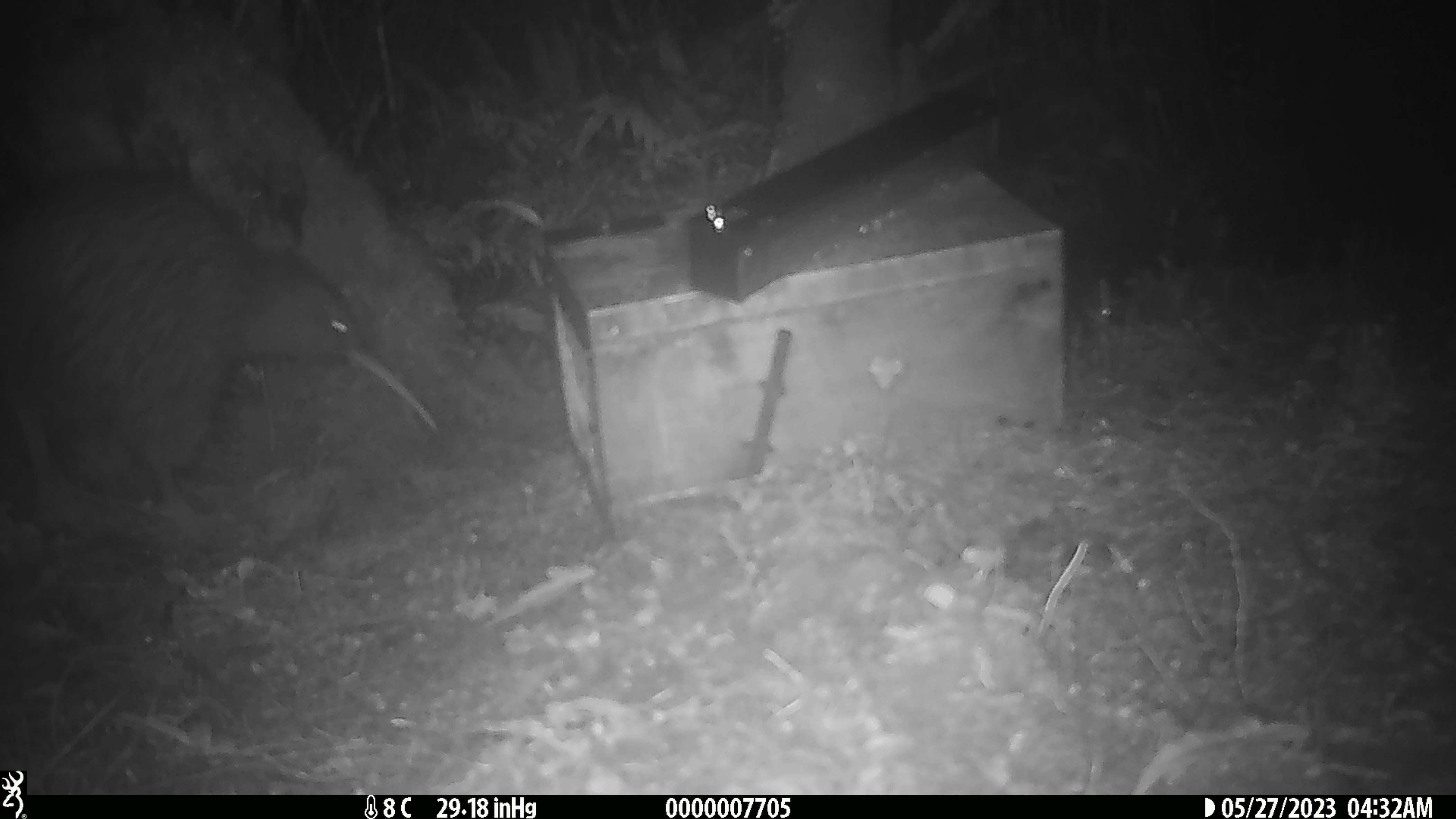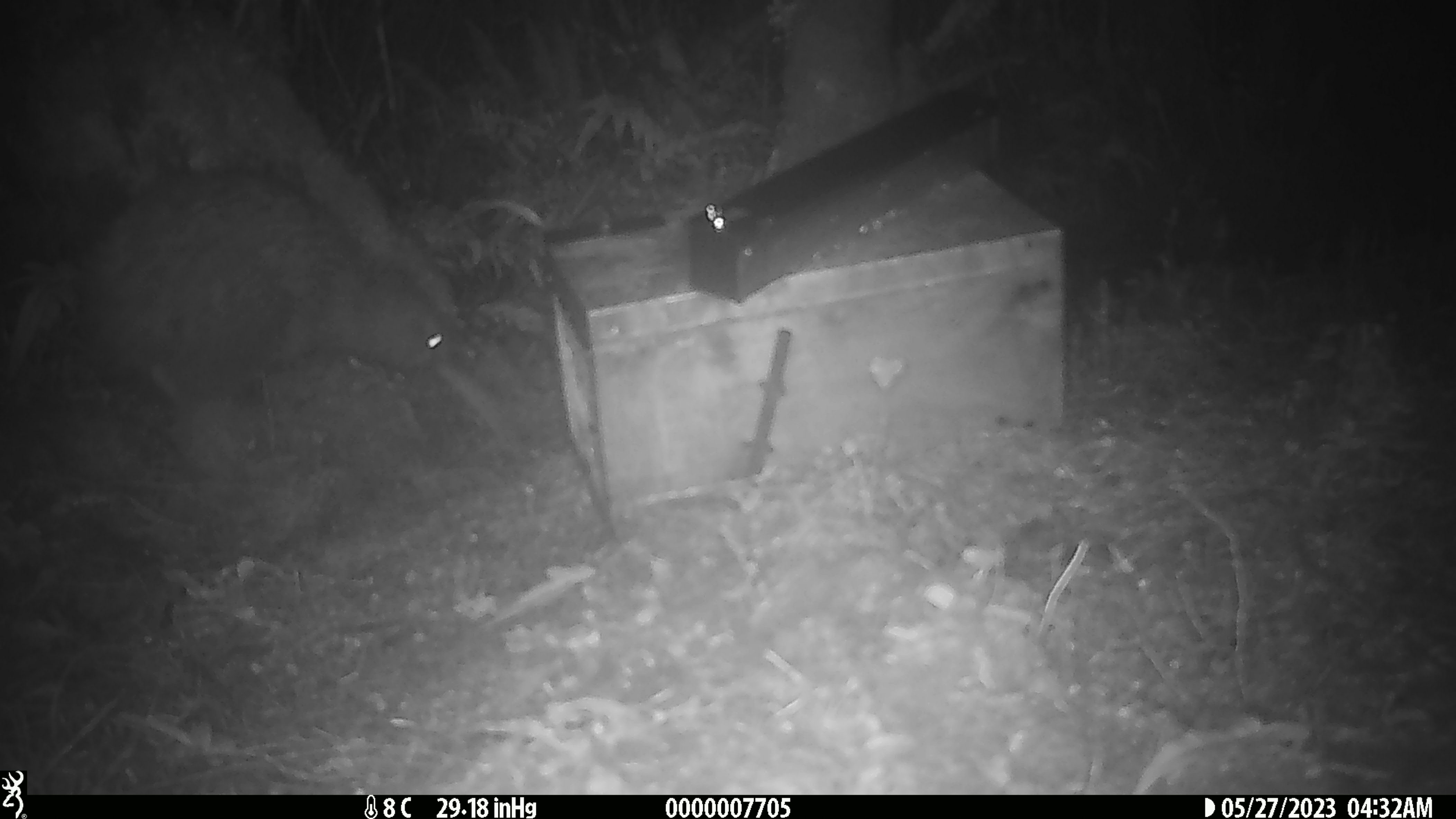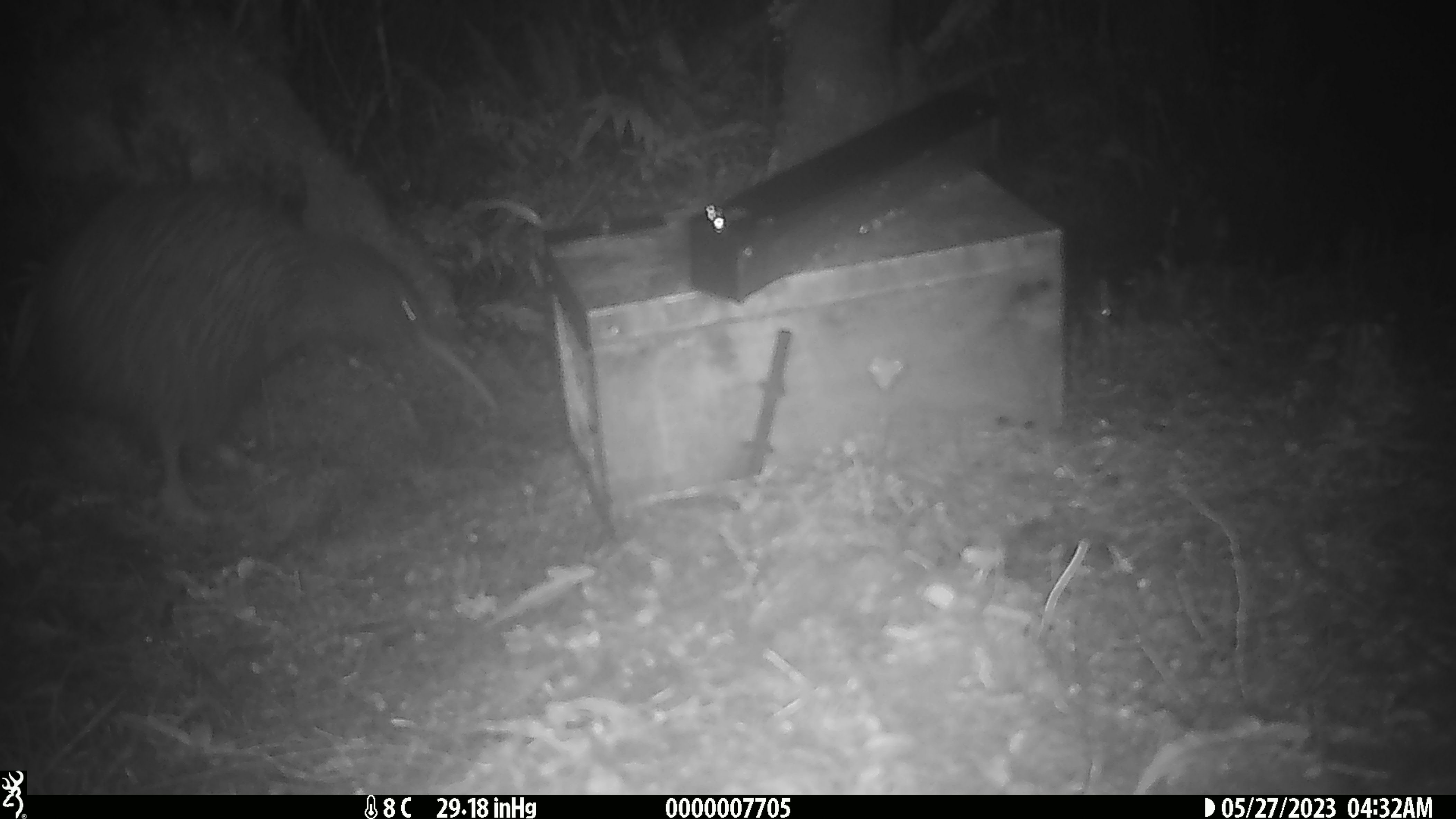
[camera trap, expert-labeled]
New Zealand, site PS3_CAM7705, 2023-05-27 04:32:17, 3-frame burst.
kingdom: Animalia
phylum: Chordata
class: Aves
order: Apterygiformes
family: Apterygidae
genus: Apteryx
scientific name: Apteryx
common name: kiwi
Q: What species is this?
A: Kiwi (Apteryx).